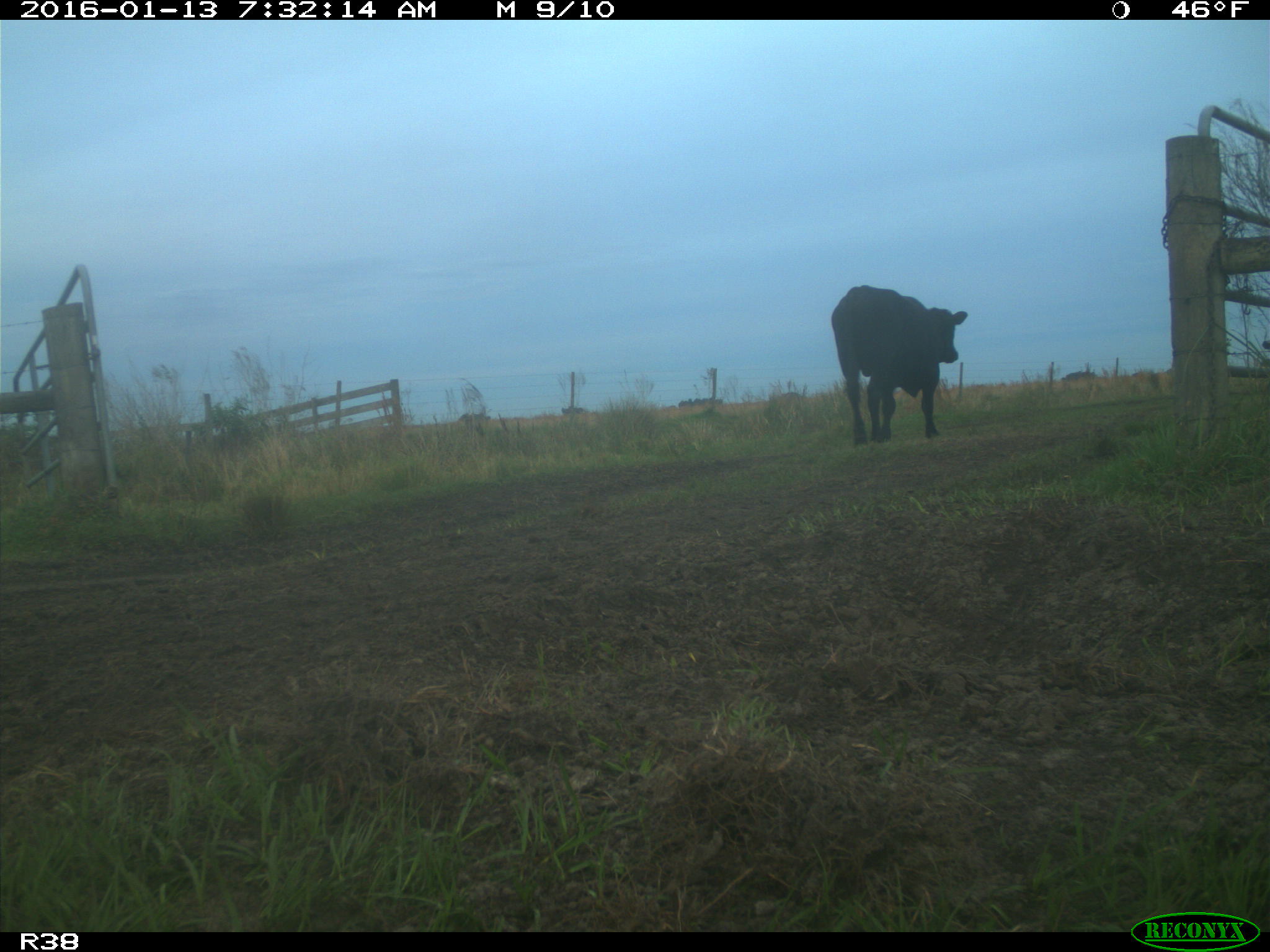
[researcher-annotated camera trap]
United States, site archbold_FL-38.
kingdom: Animalia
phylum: Chordata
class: Mammalia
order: Artiodactyla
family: Bovidae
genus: Bos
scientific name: Bos taurus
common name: domestic cow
Bos taurus (domestic cow).